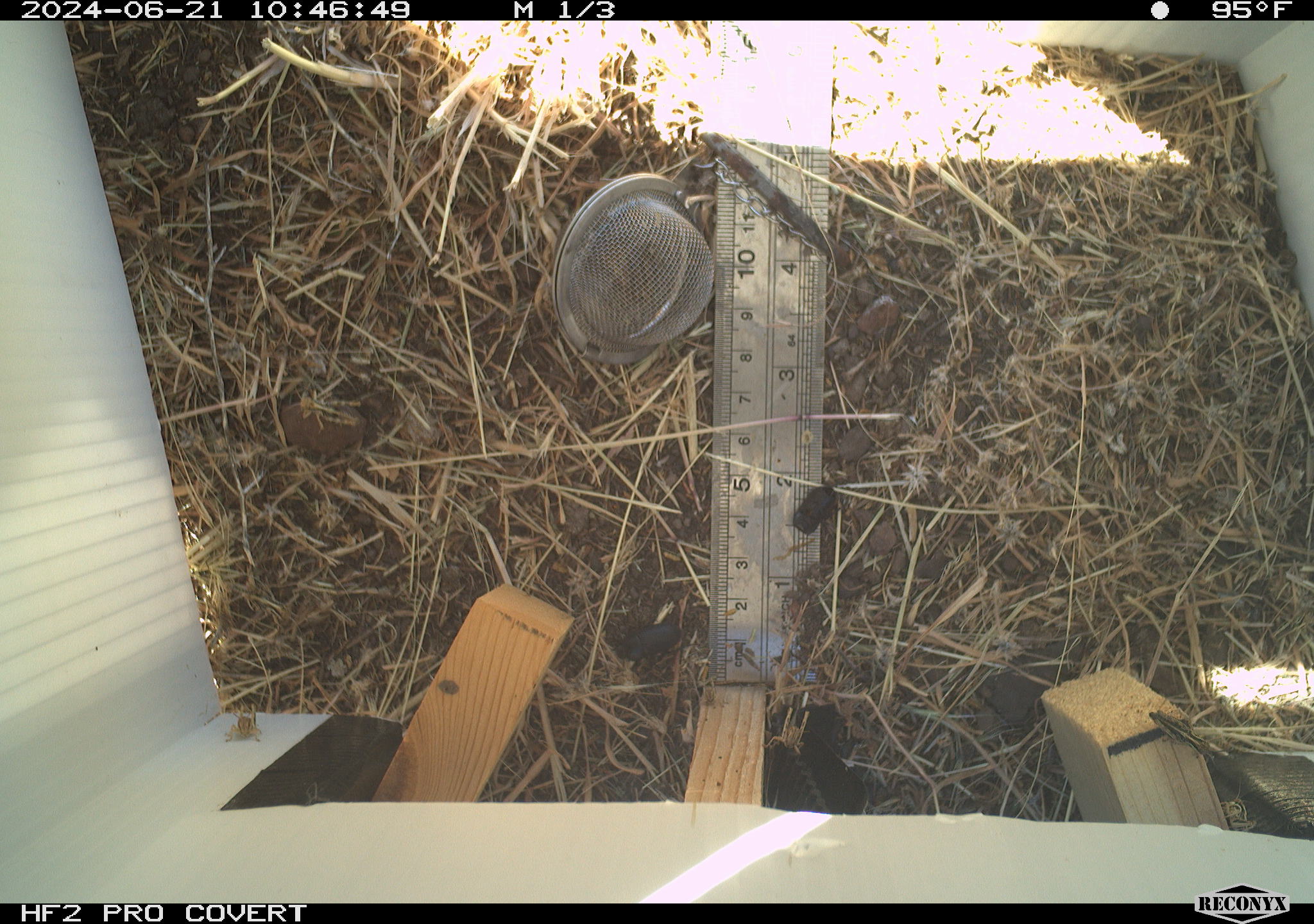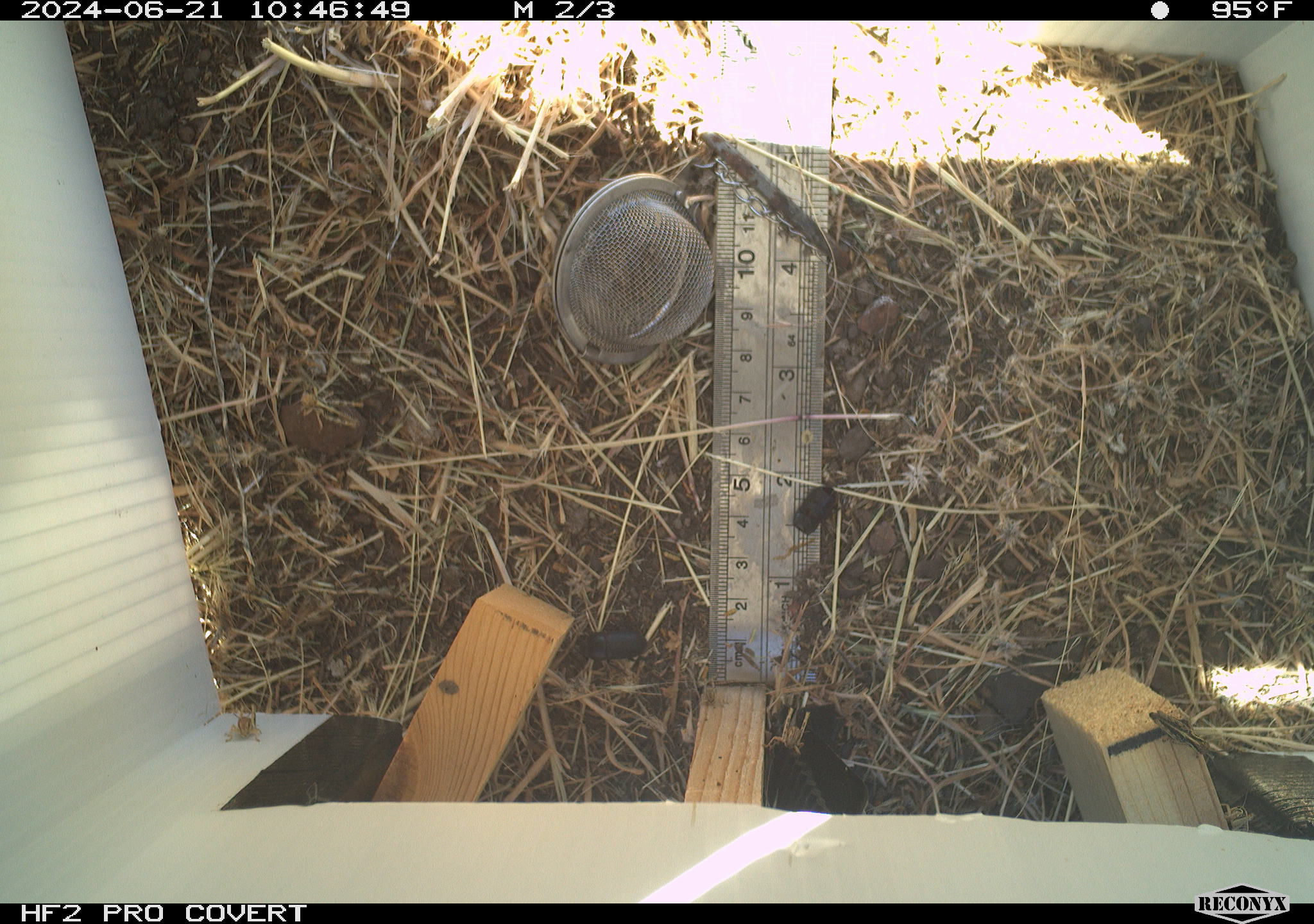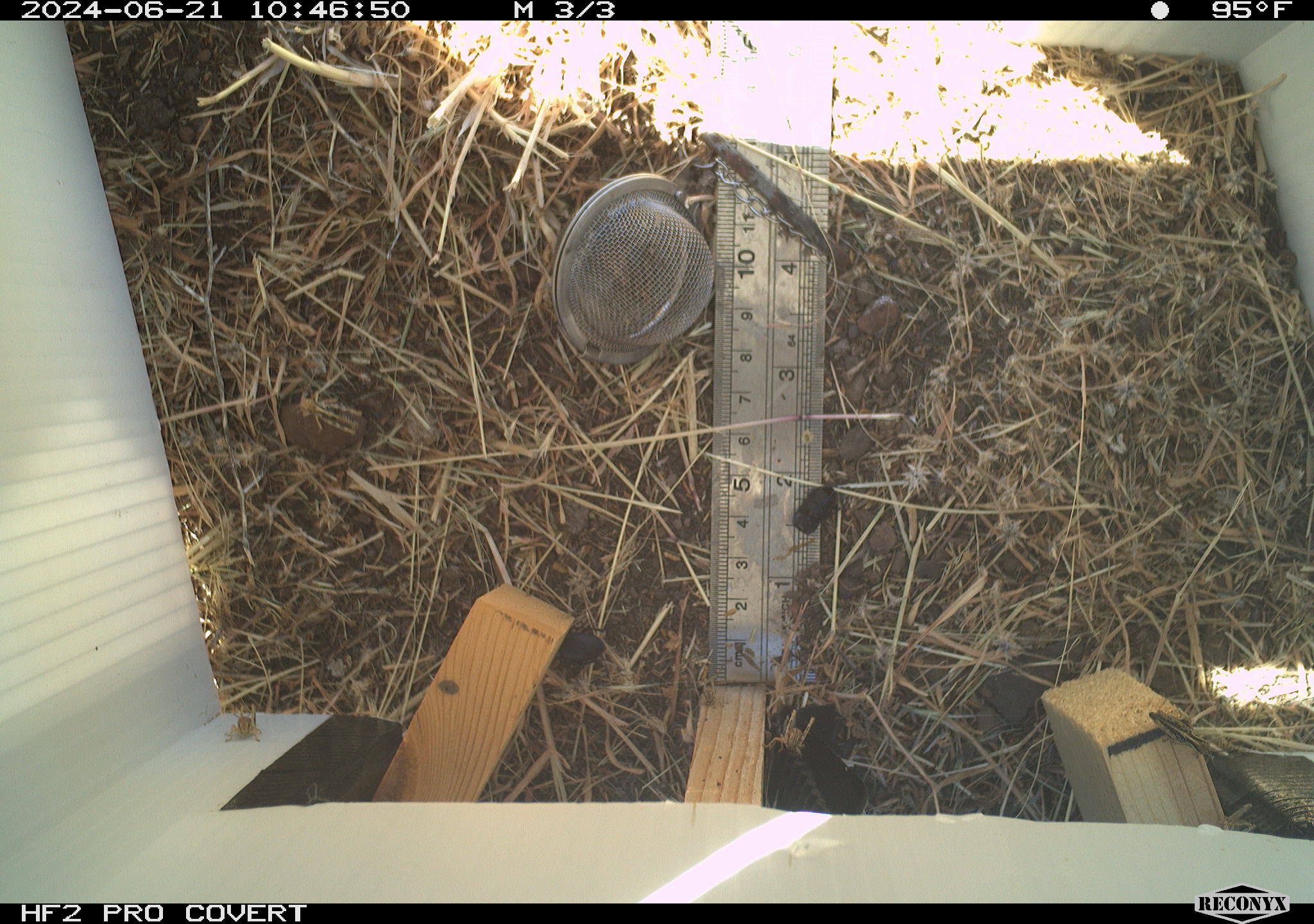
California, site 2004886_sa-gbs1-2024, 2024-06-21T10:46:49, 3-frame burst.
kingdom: Animalia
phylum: Arthropoda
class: Insecta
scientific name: Insecta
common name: insect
Insect (Insecta).